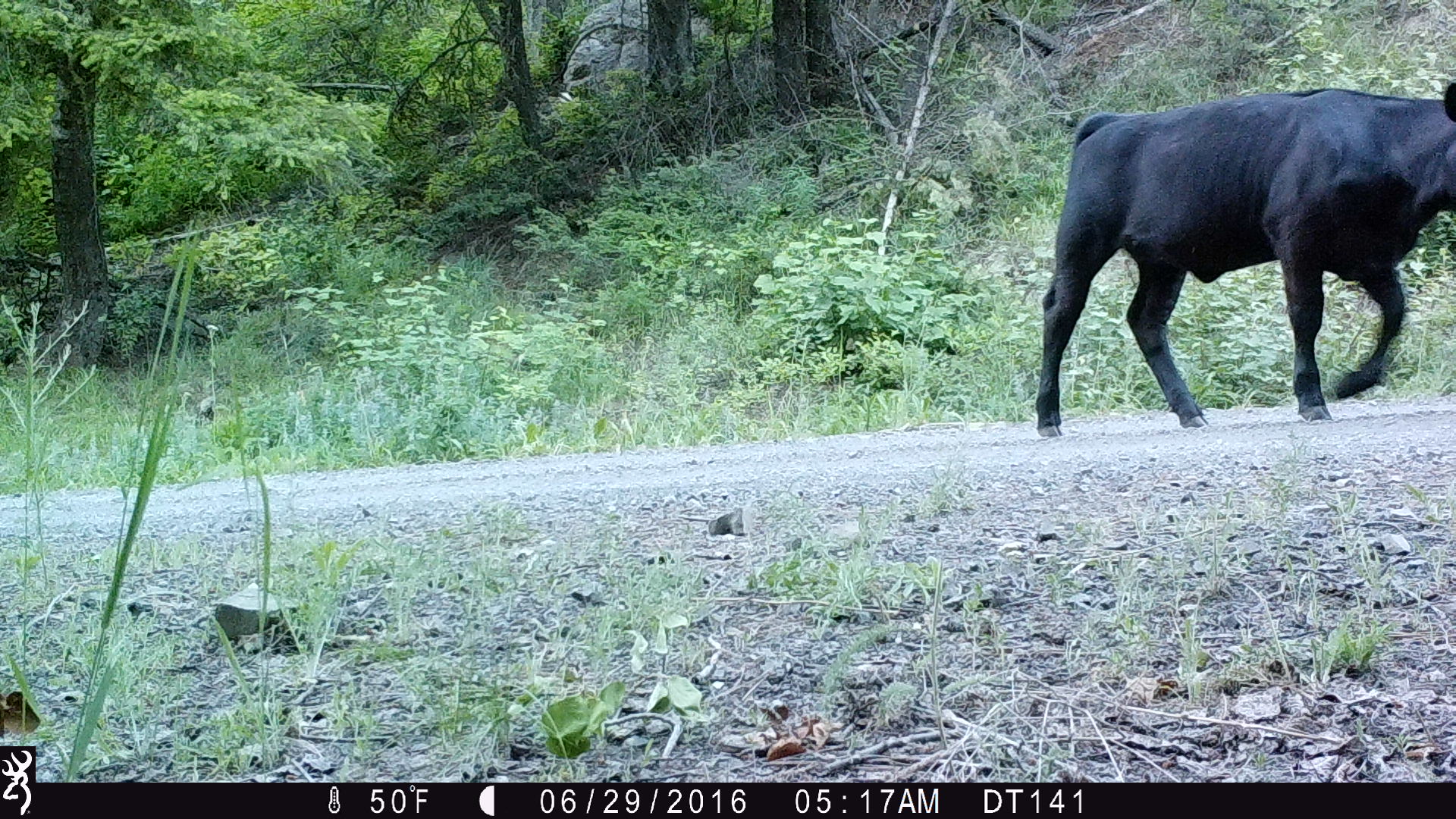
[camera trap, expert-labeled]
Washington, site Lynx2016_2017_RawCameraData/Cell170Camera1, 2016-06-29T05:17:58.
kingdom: Animalia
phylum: Chordata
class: Mammalia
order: Artiodactyla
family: Bovidae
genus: Bos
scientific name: Bos taurus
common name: domestic cattle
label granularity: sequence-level